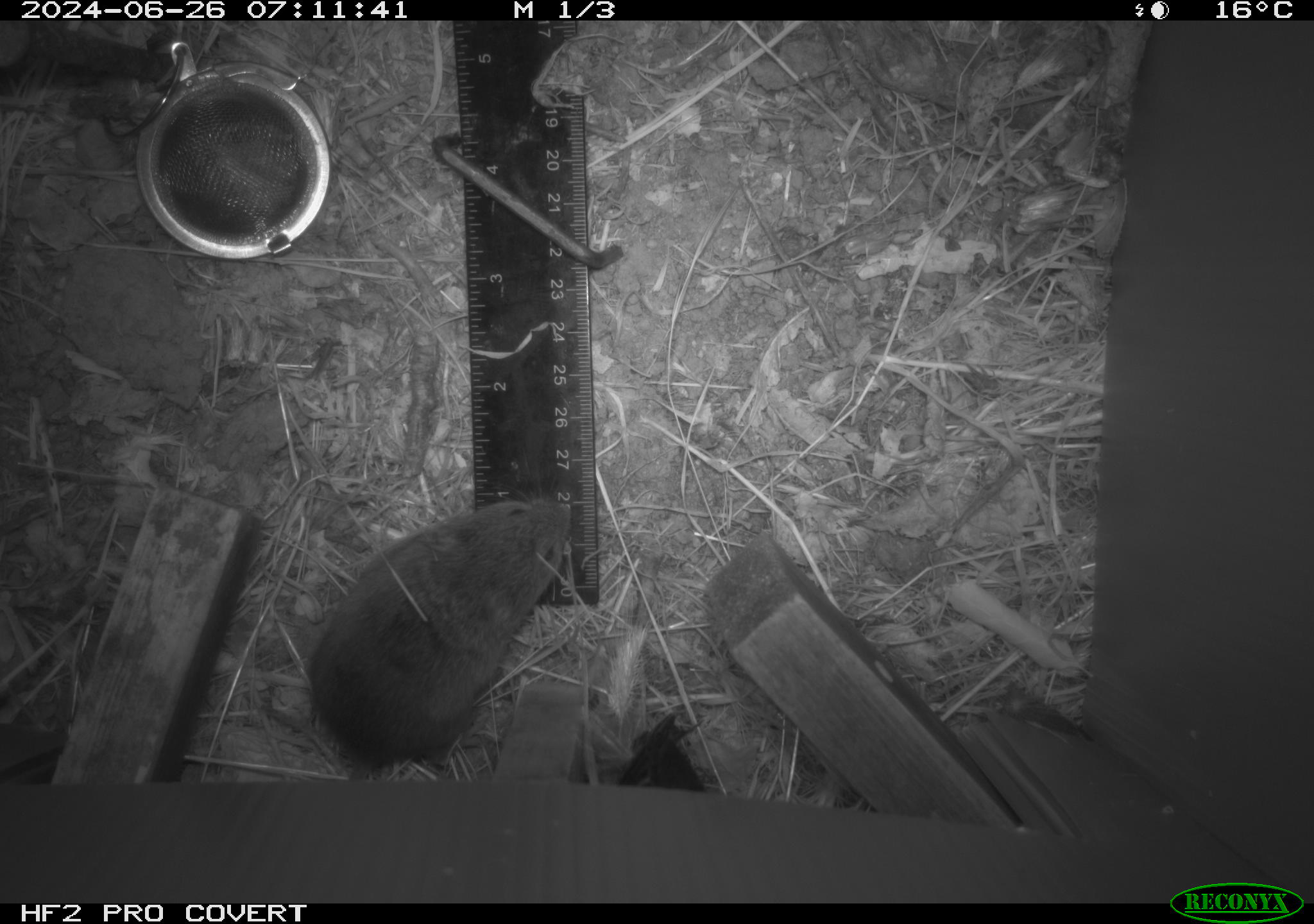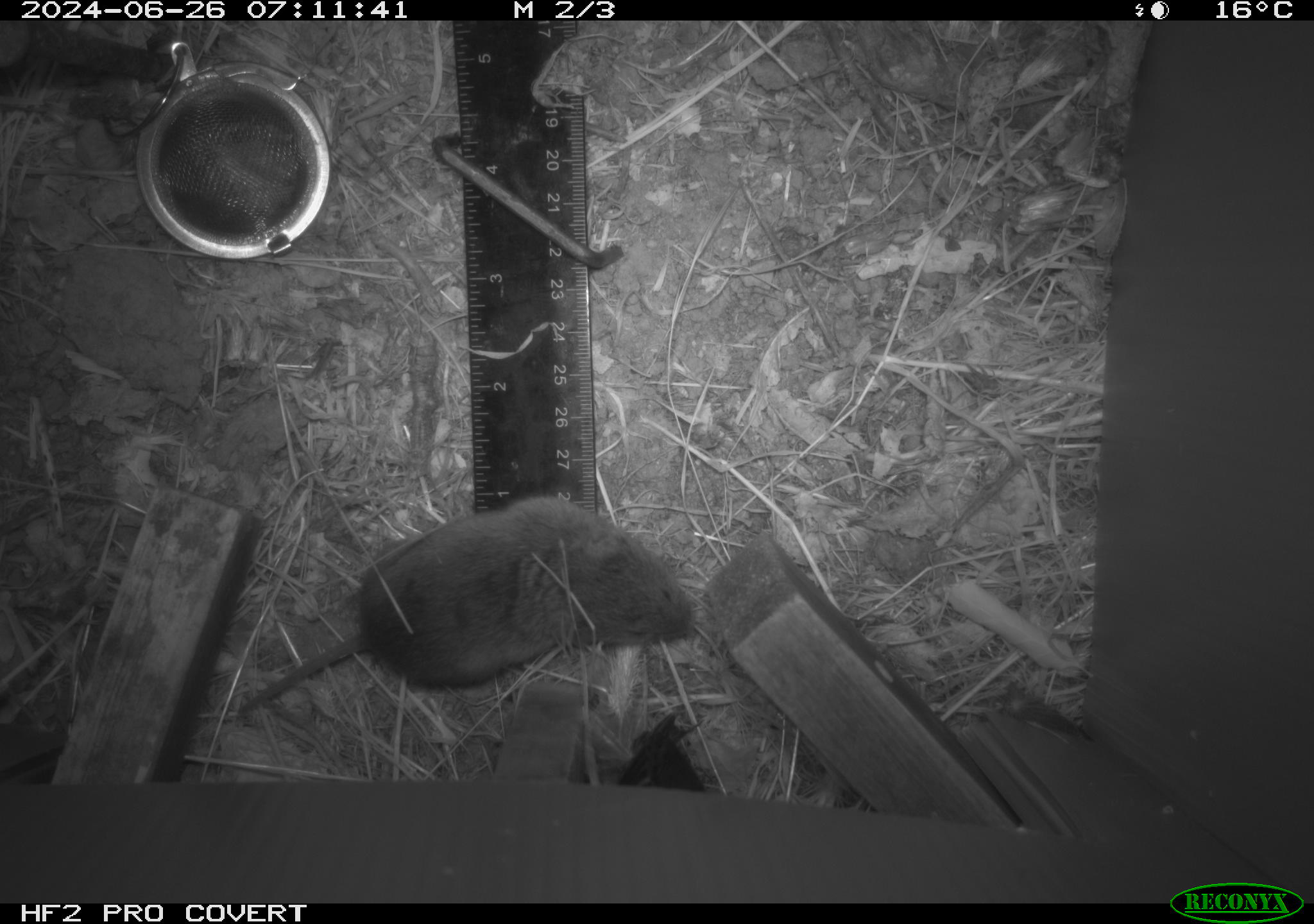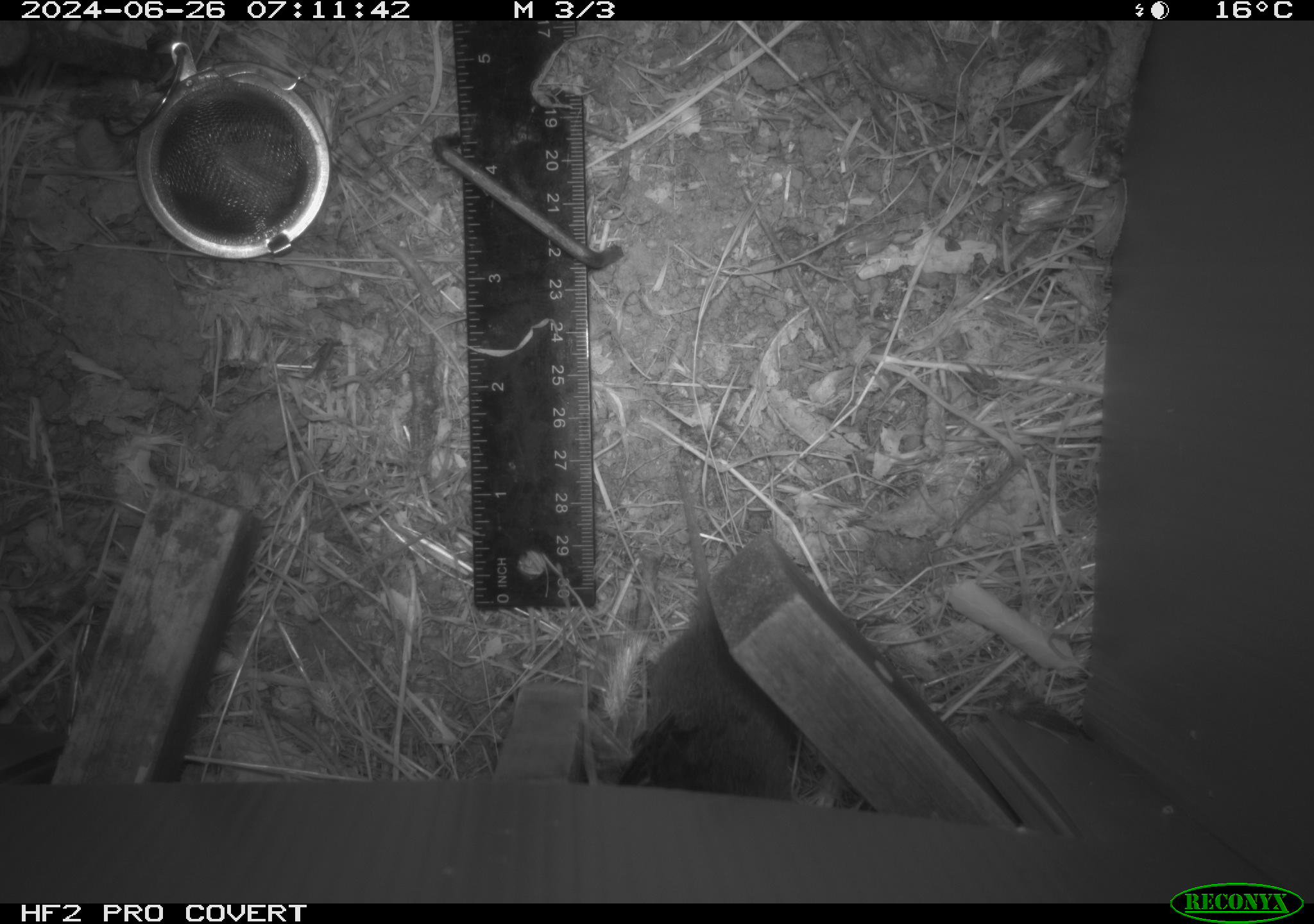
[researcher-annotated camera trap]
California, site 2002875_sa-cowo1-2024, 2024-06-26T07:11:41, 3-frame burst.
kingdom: Animalia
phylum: Chordata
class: Mammalia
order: Rodentia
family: Cricetidae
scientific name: Arvicolinae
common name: voles, lemmings, and muskrats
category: arvicolinae subfamily